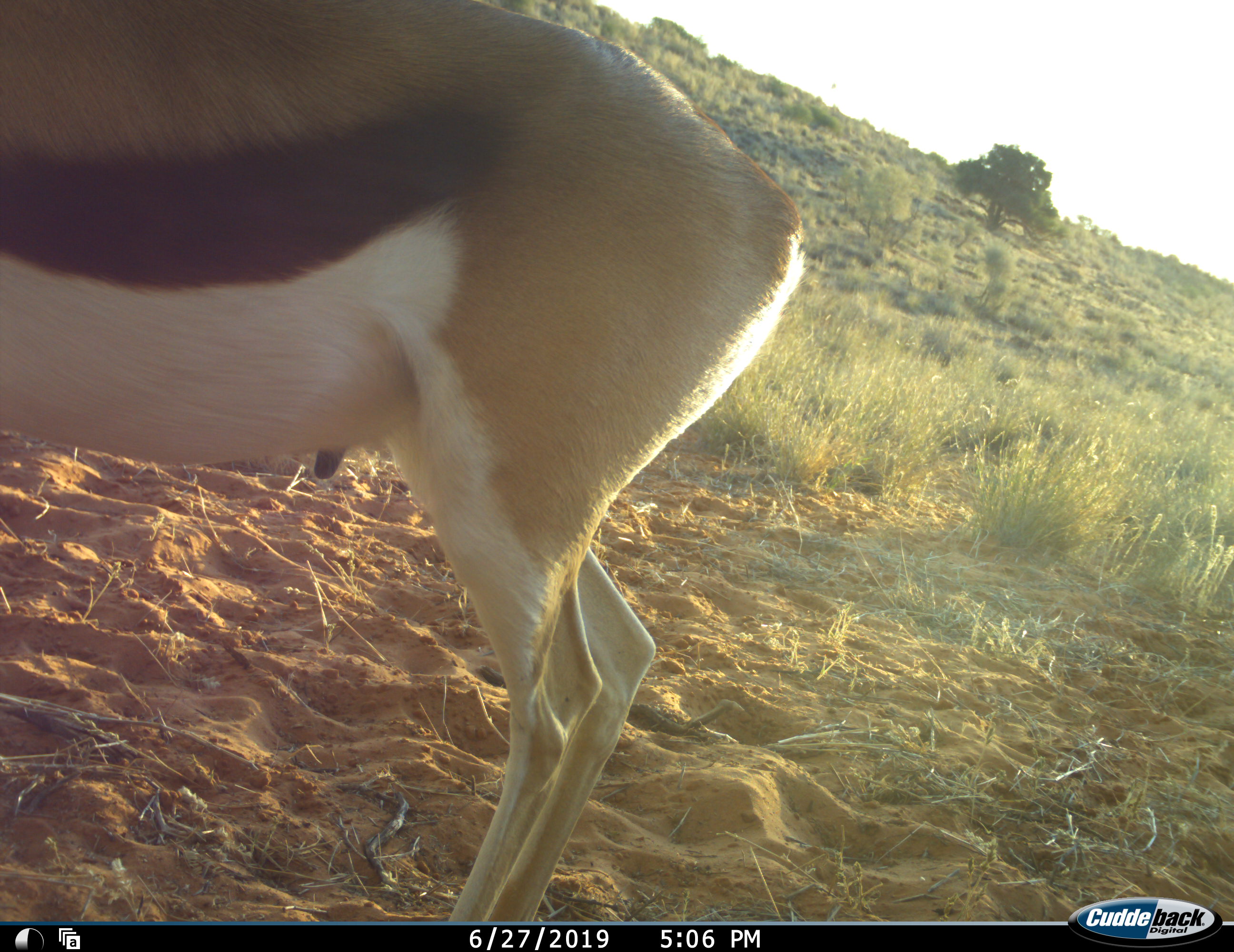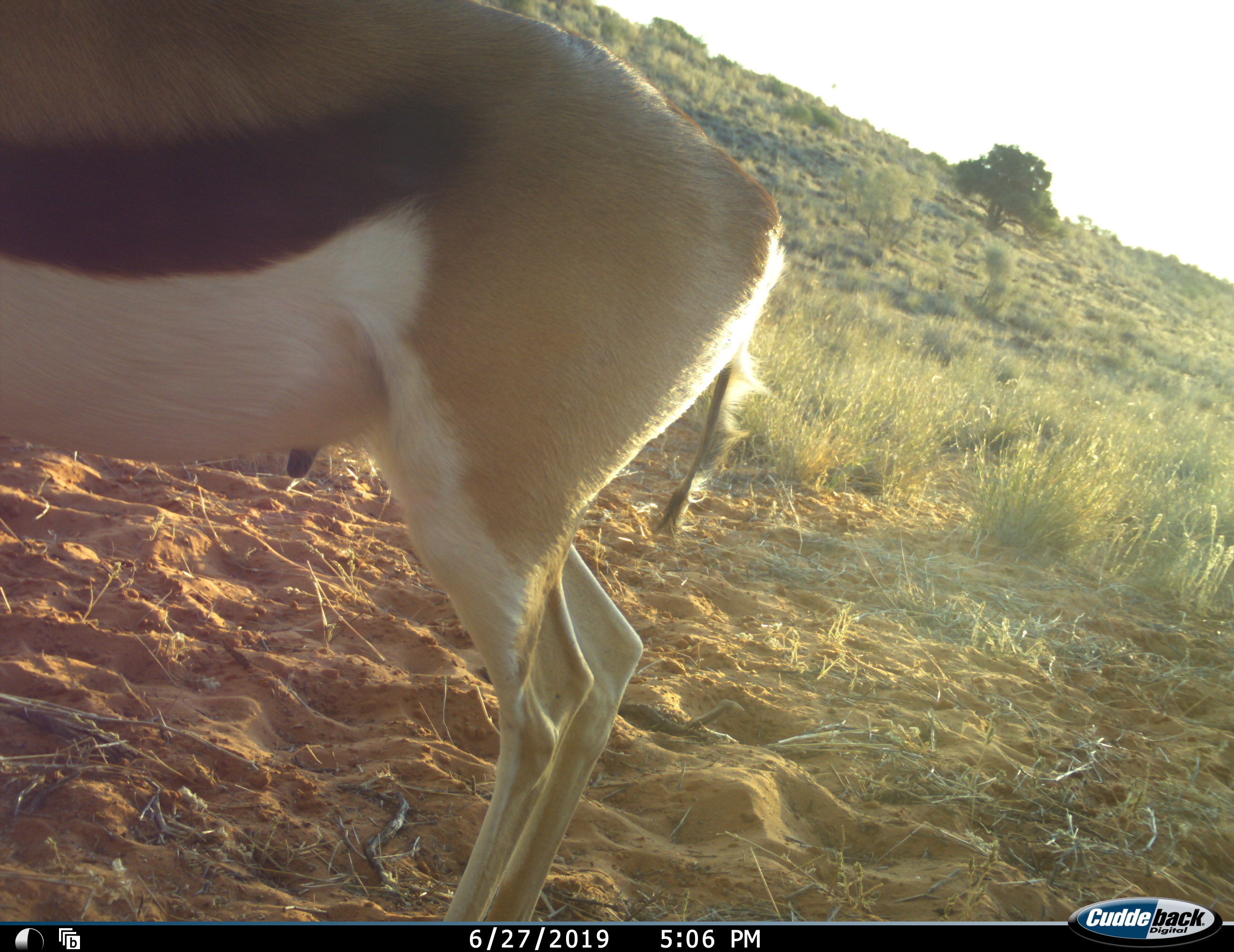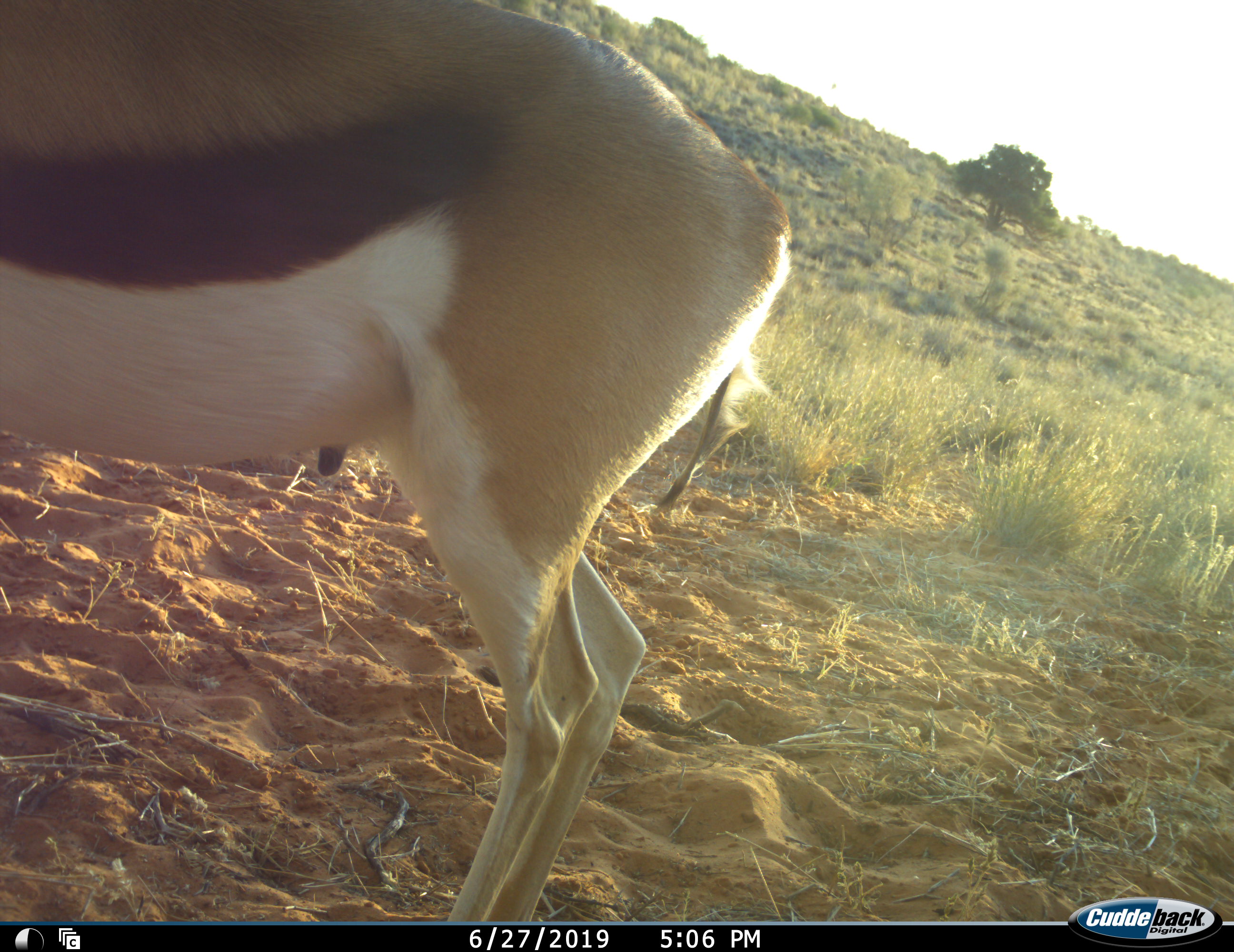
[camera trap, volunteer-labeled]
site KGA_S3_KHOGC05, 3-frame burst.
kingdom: Animalia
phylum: Chordata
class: Mammalia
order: Artiodactyla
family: Bovidae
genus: Antidorcas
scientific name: Antidorcas marsupialis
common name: springbok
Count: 1.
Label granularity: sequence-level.